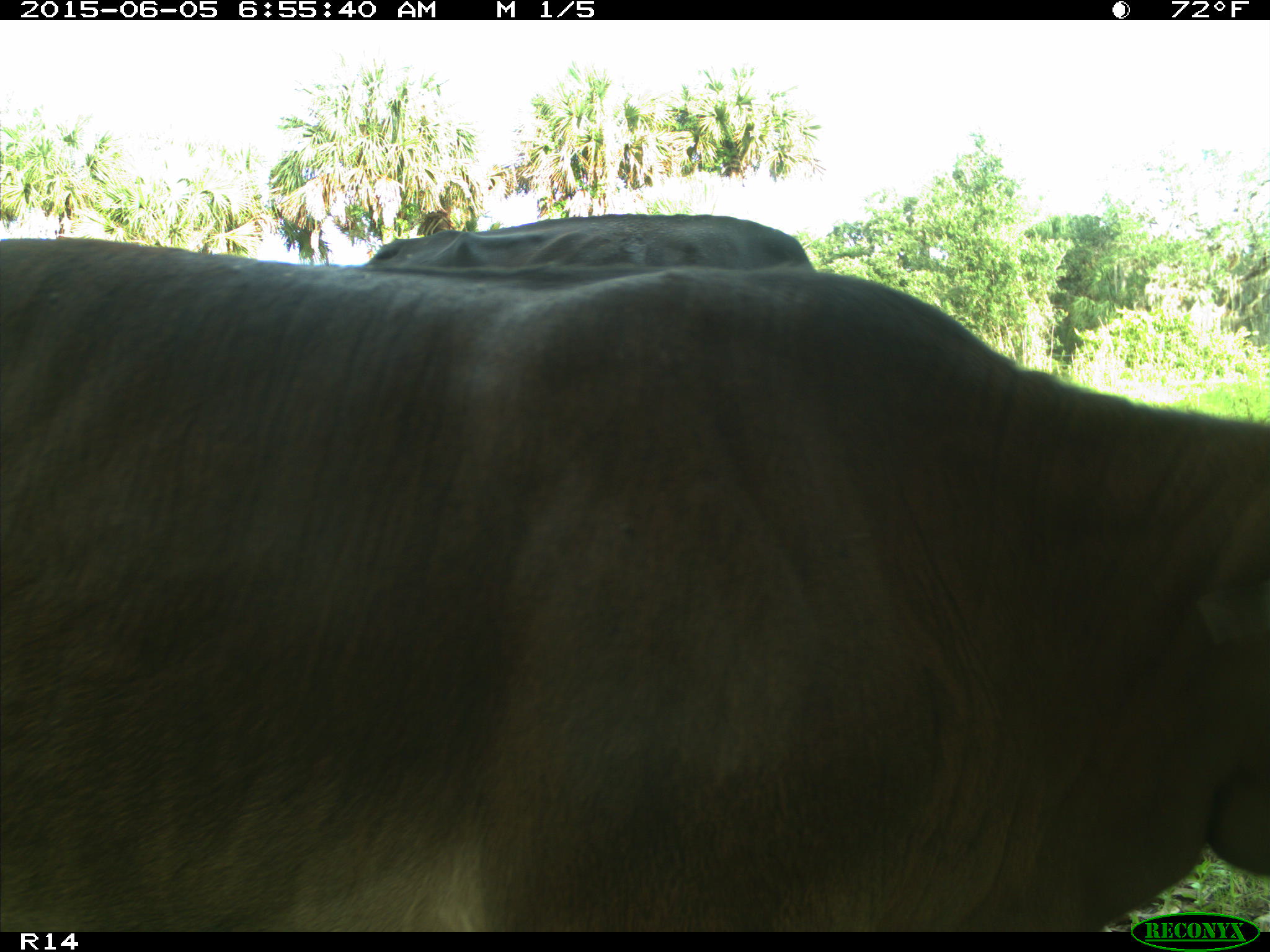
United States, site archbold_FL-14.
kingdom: Animalia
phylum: Chordata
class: Mammalia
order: Artiodactyla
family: Bovidae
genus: Bos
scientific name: Bos taurus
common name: domestic cow